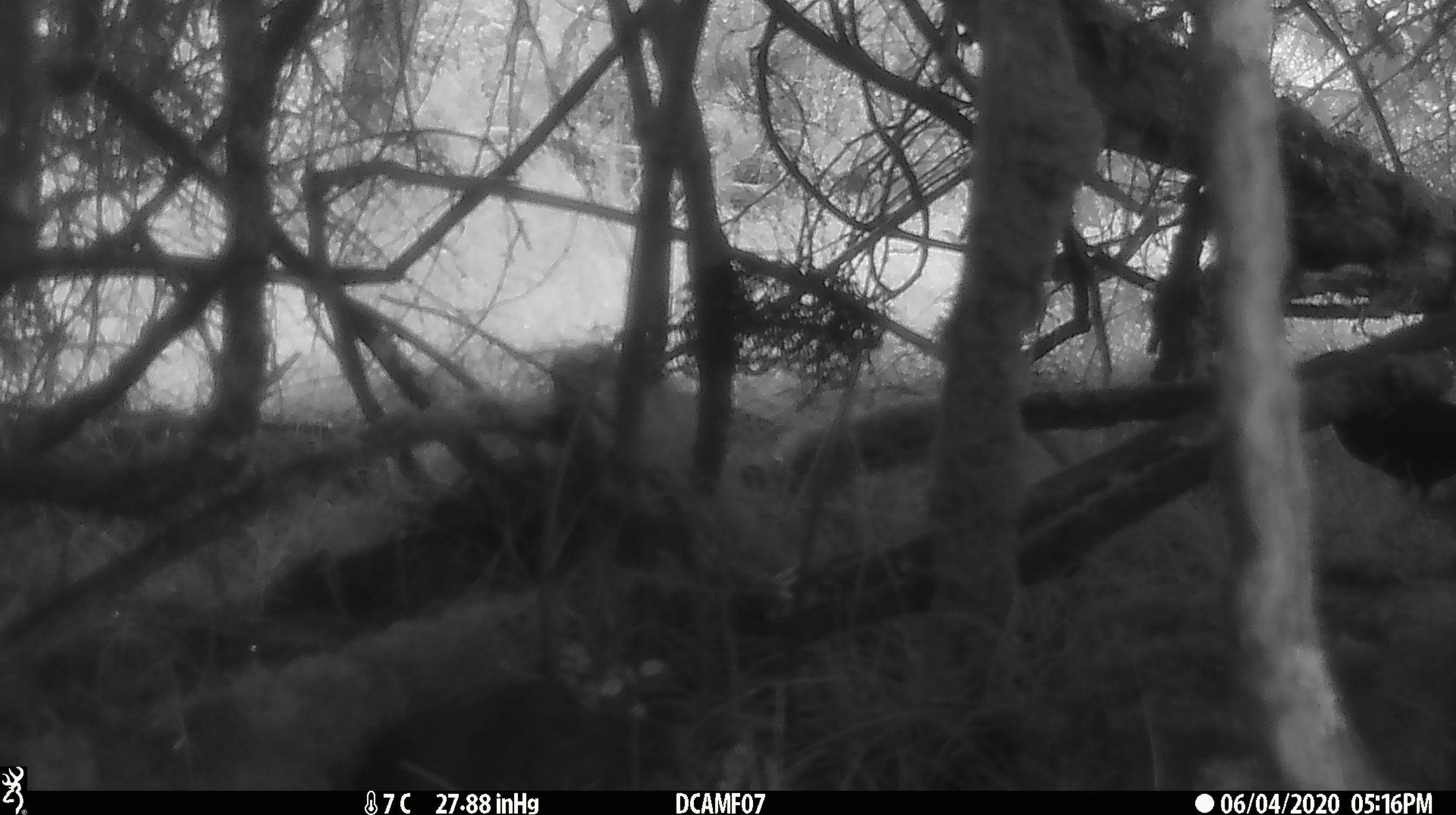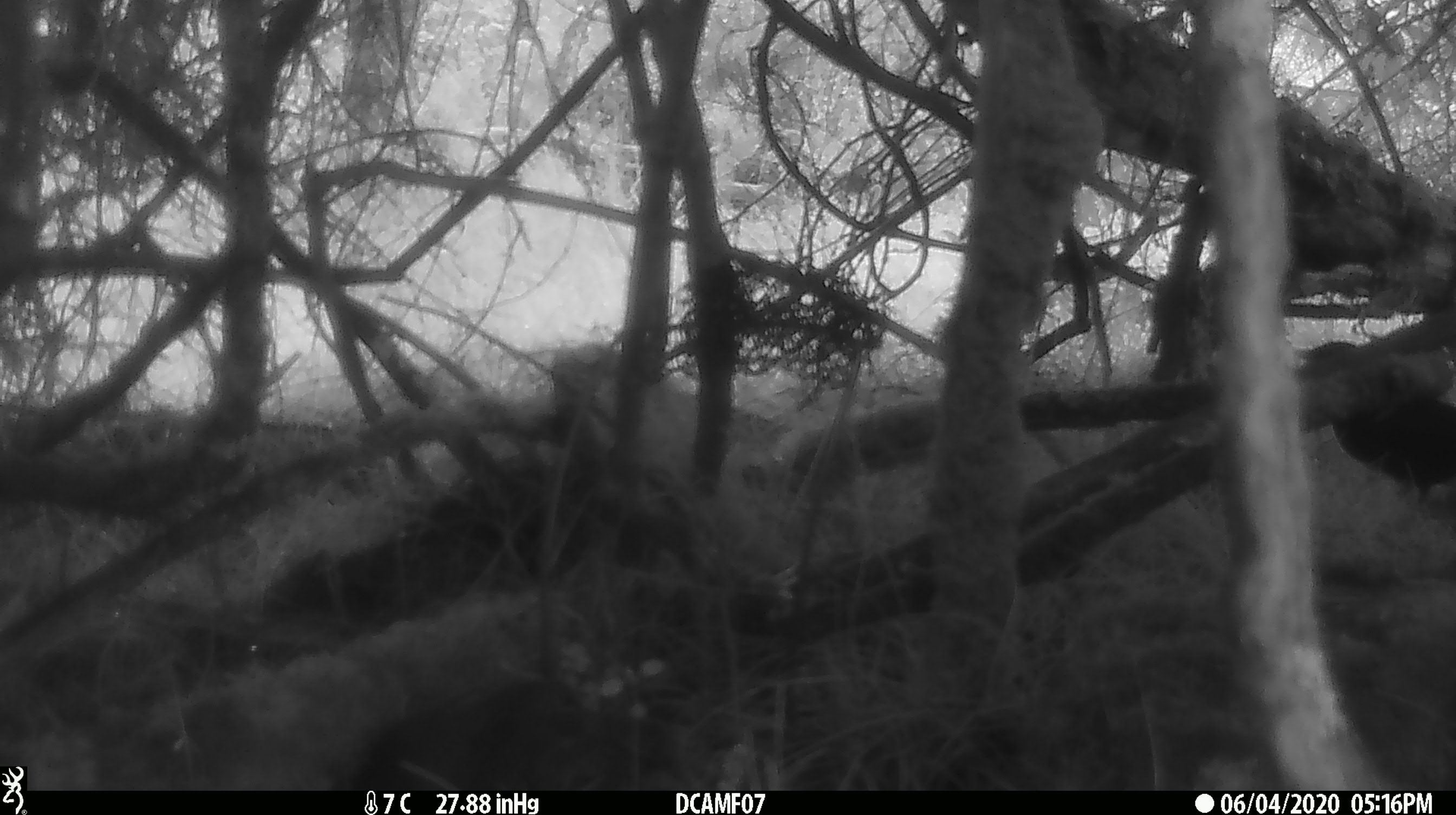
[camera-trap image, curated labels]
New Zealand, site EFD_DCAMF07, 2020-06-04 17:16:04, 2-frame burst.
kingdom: Animalia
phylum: Chordata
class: Aves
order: Passeriformes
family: Turdidae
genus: Turdus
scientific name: Turdus merula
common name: eurasian blackbird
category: blackbird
Blackbird (eurasian blackbird) (Turdus merula).